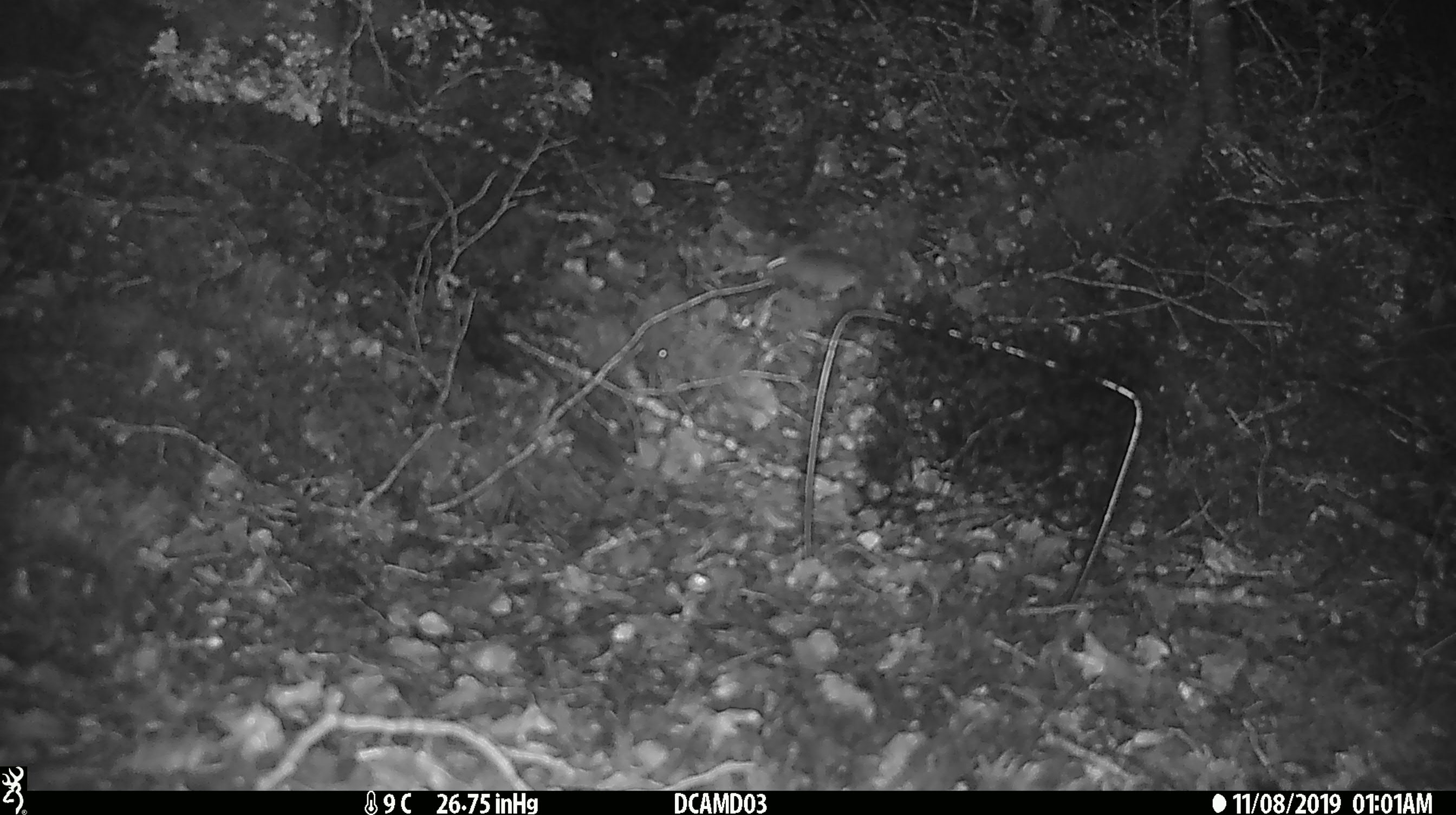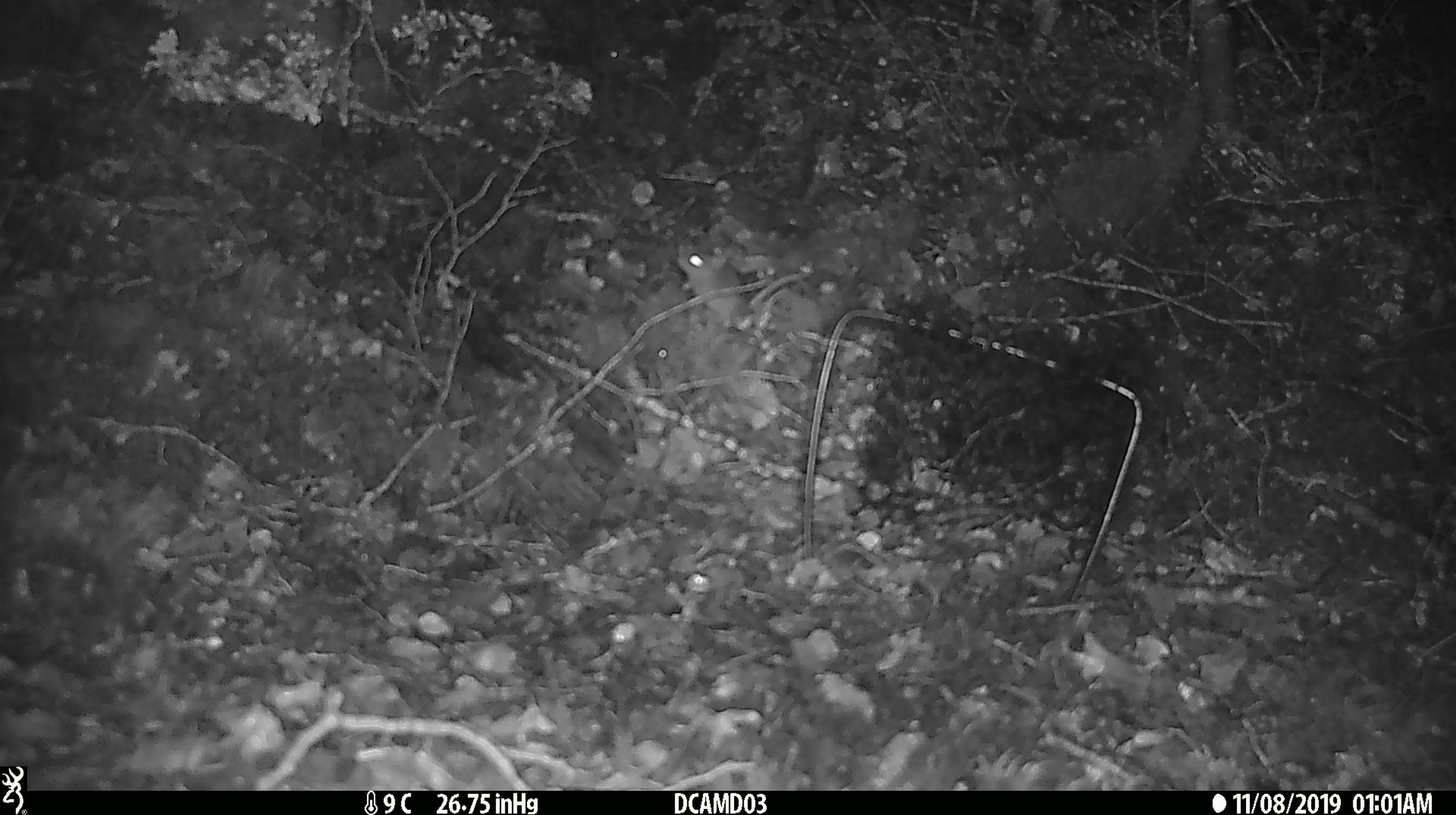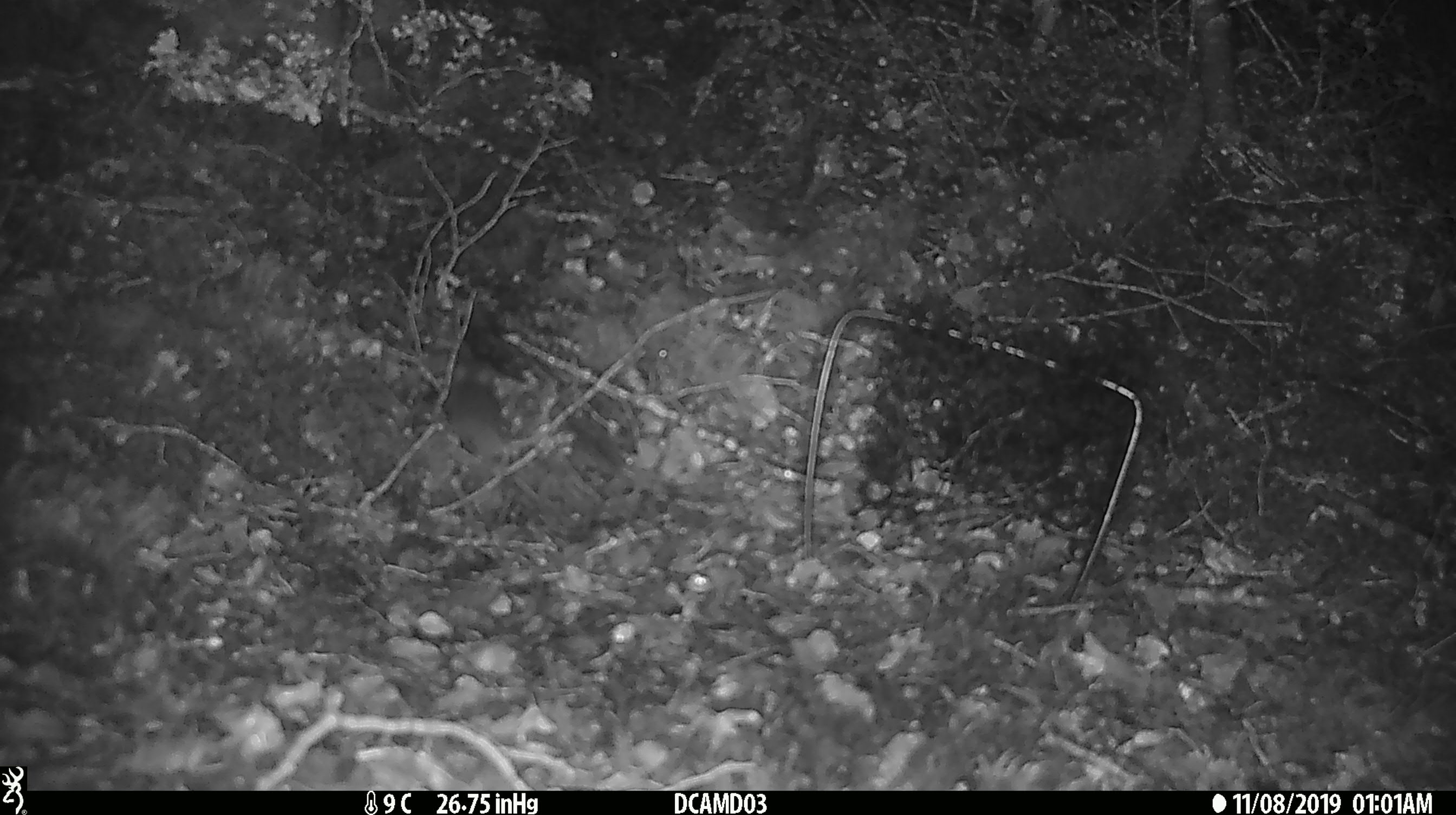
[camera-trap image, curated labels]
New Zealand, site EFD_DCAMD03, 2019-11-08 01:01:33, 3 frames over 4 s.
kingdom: Animalia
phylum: Chordata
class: Mammalia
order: Rodentia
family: Muridae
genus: Mus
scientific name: Mus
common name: mouse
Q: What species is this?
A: Mouse (Mus).